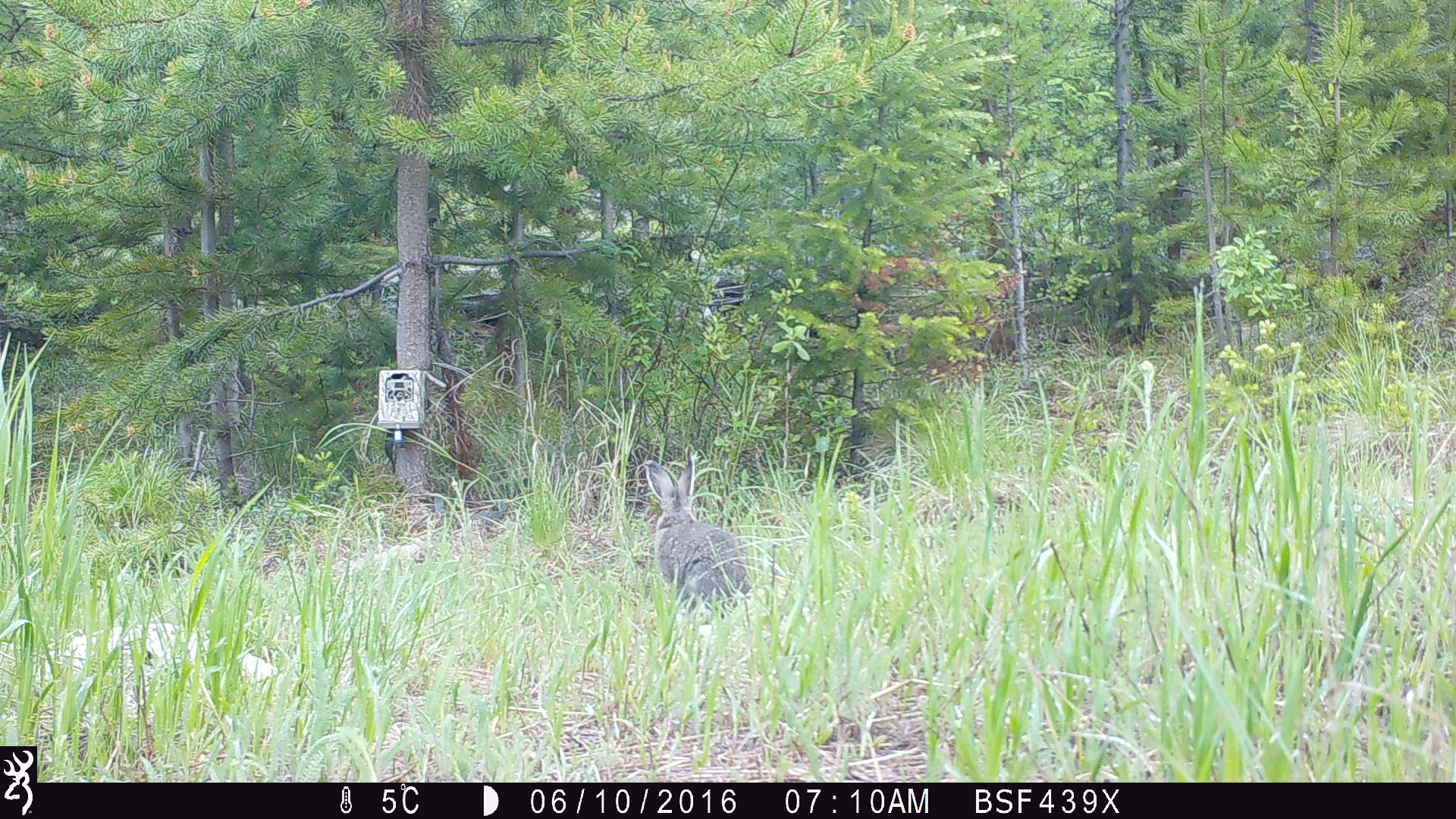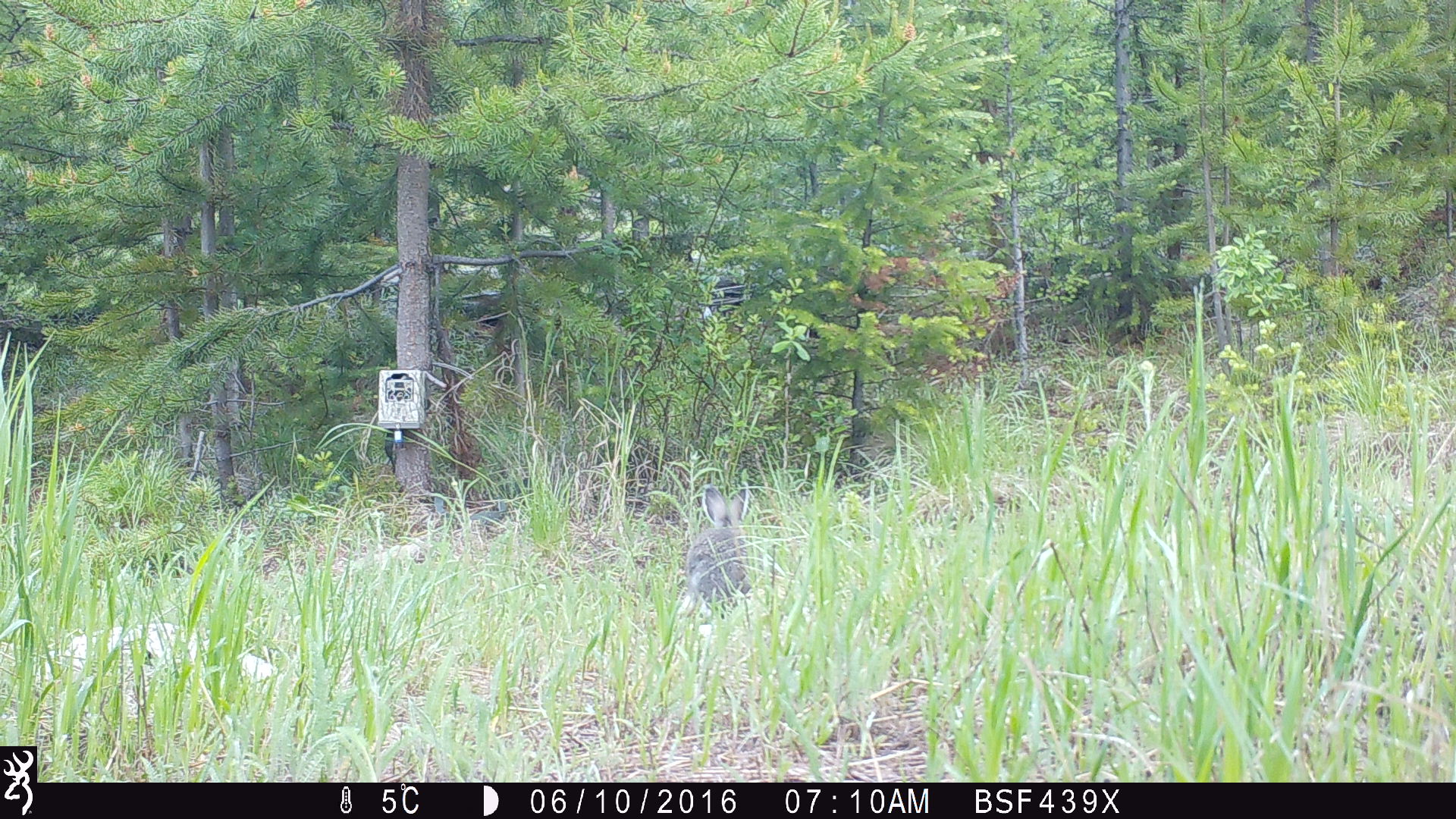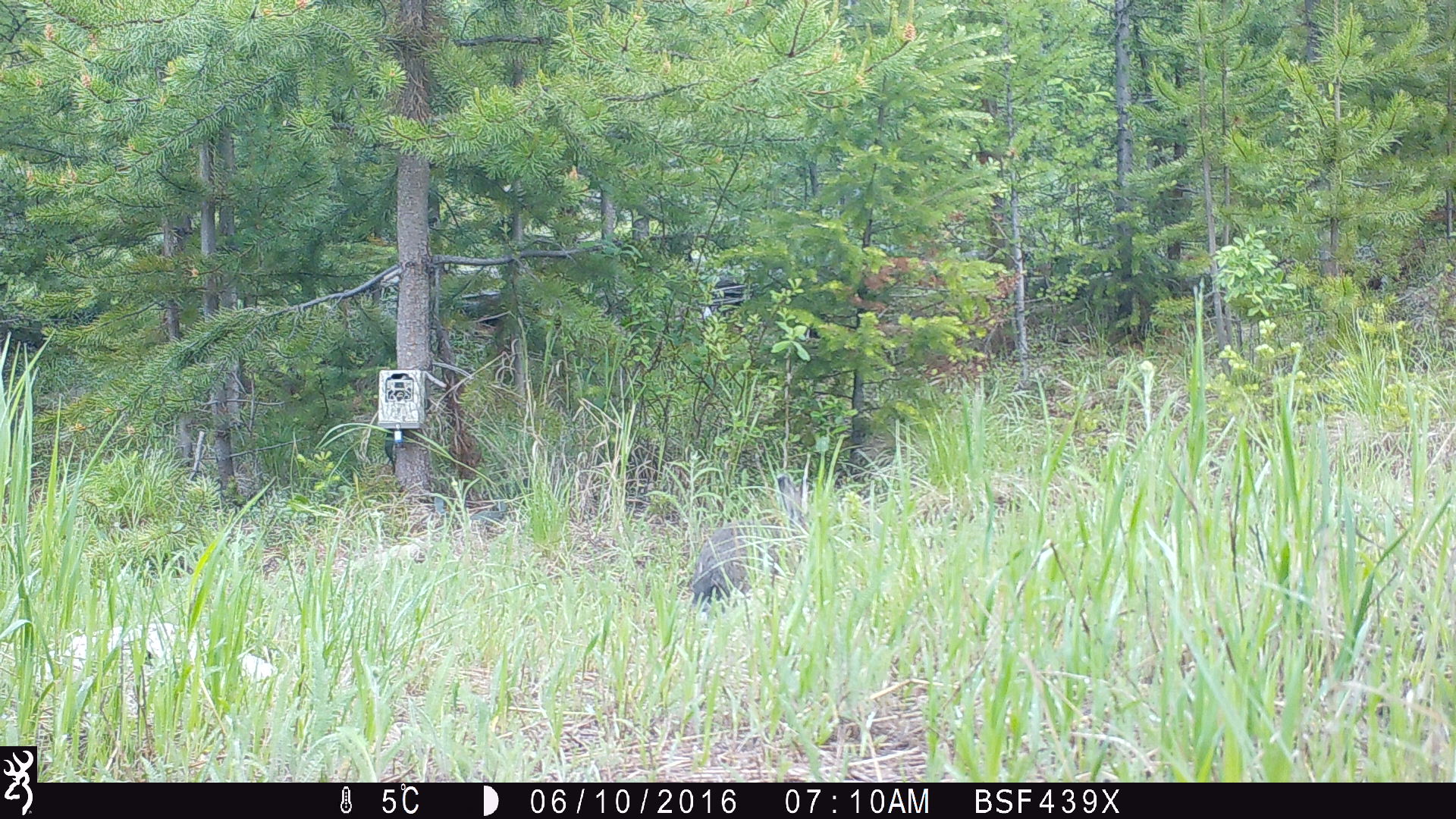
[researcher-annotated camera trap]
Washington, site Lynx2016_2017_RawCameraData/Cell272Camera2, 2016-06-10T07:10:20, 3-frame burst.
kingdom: Animalia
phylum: Chordata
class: Mammalia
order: Lagomorpha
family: Leporidae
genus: Lepus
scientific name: Lepus americanus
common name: snowshoe hare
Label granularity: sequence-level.